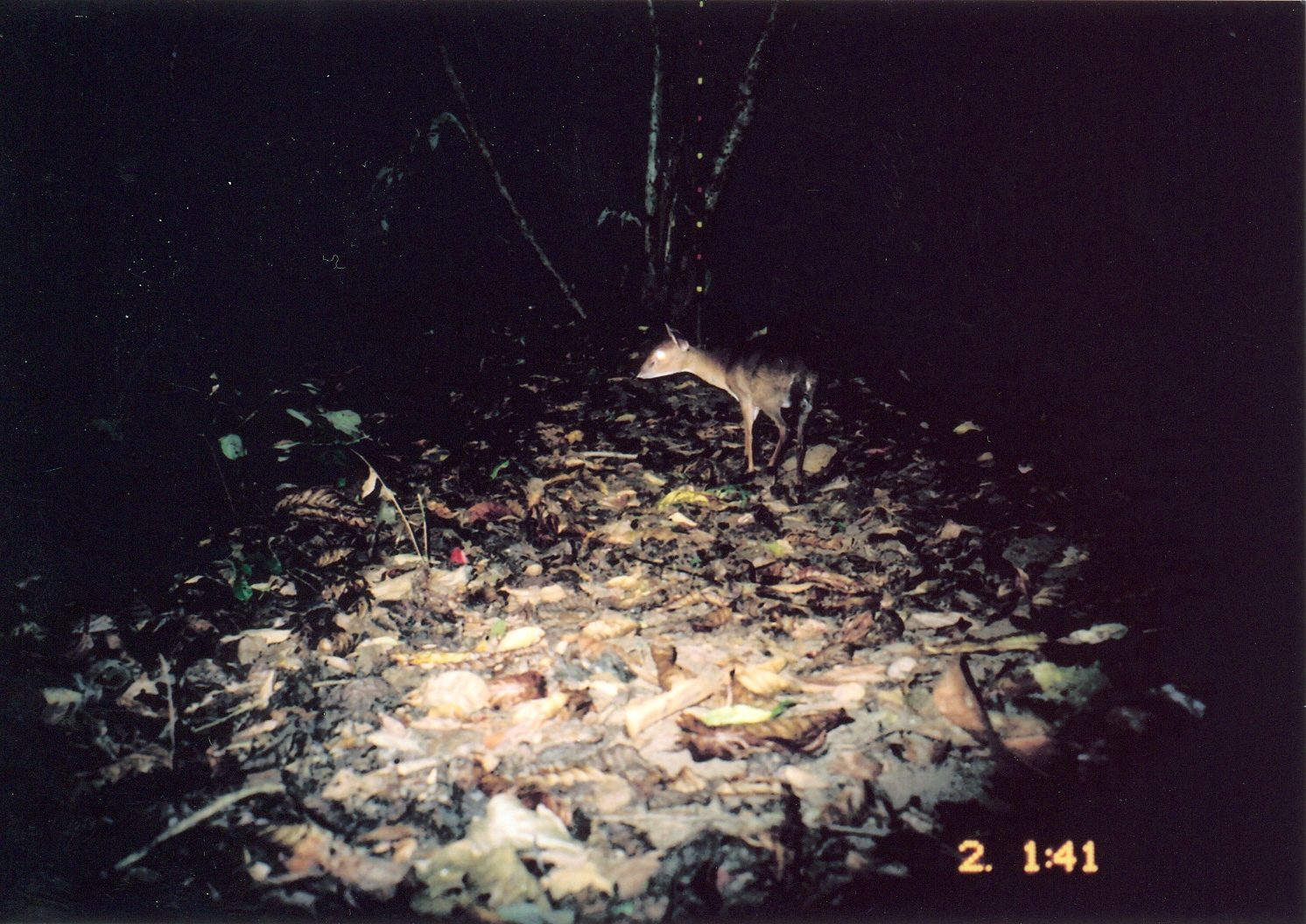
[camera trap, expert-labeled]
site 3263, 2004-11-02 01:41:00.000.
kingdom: Animalia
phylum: Chordata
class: Mammalia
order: Artiodactyla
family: Bovidae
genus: Nesotragus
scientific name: Nesotragus moschatus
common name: suni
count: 1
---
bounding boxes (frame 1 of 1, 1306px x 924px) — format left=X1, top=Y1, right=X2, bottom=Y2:
nesotragus moschatus: left=633, top=320, right=819, bottom=494